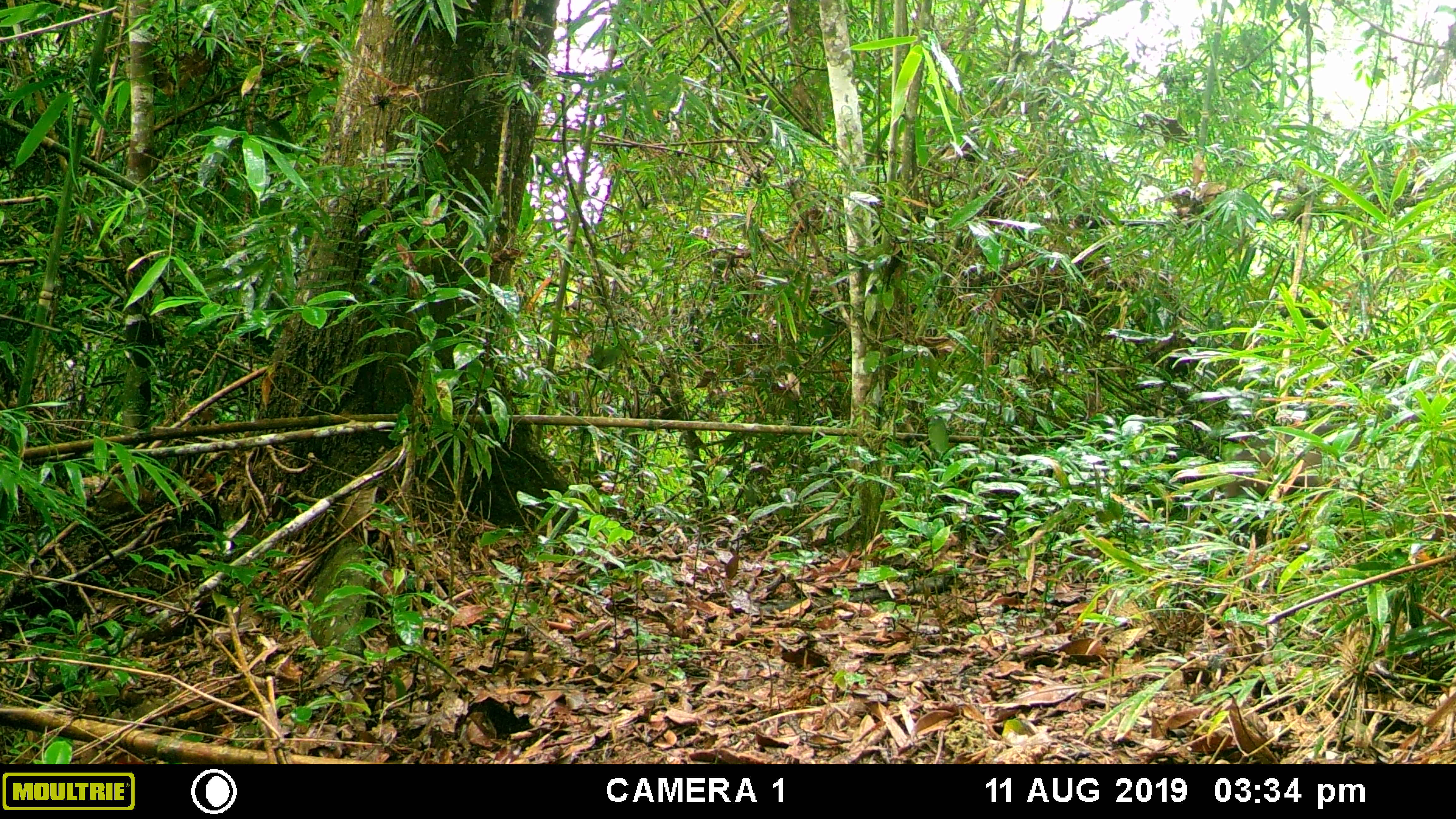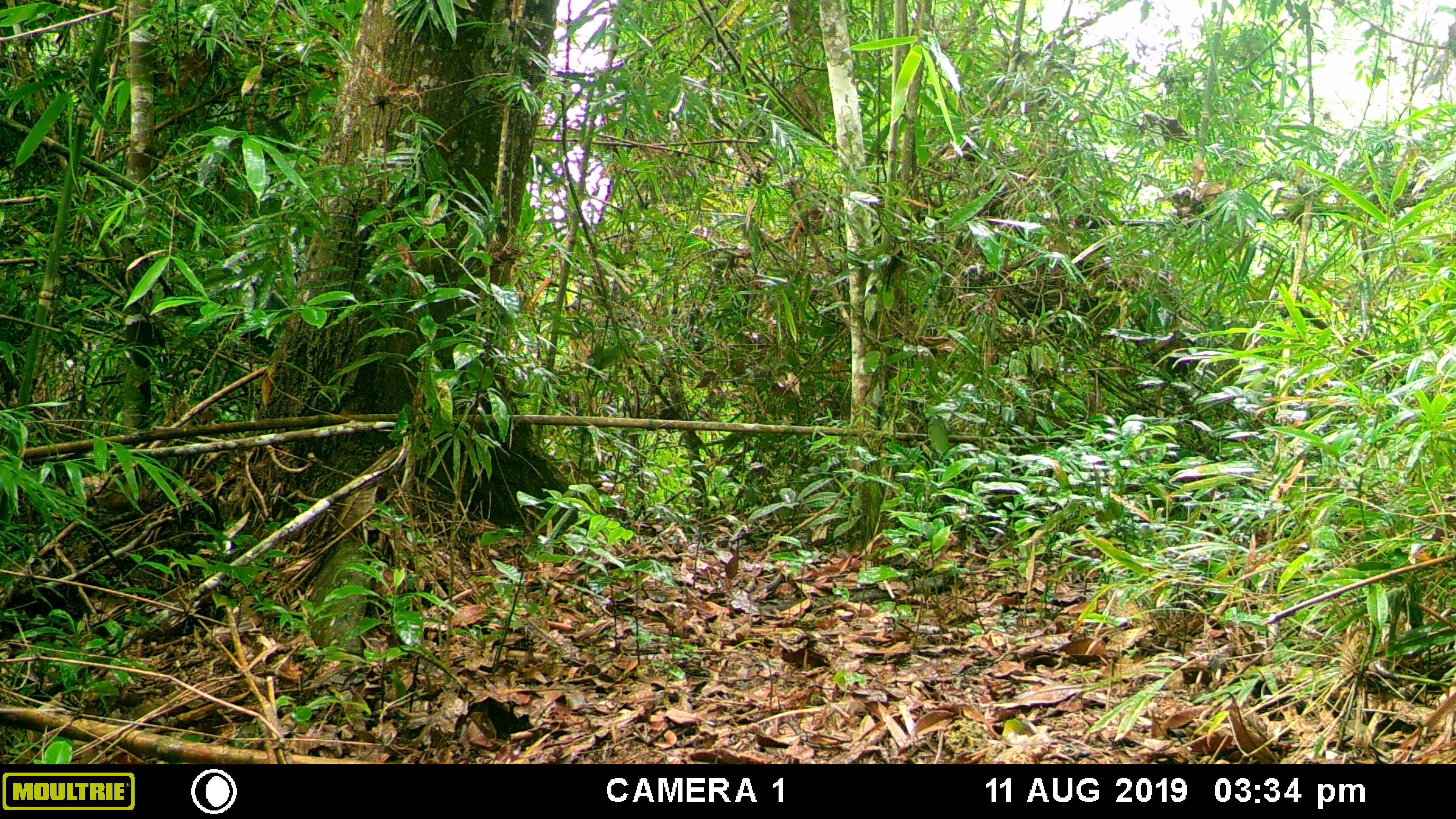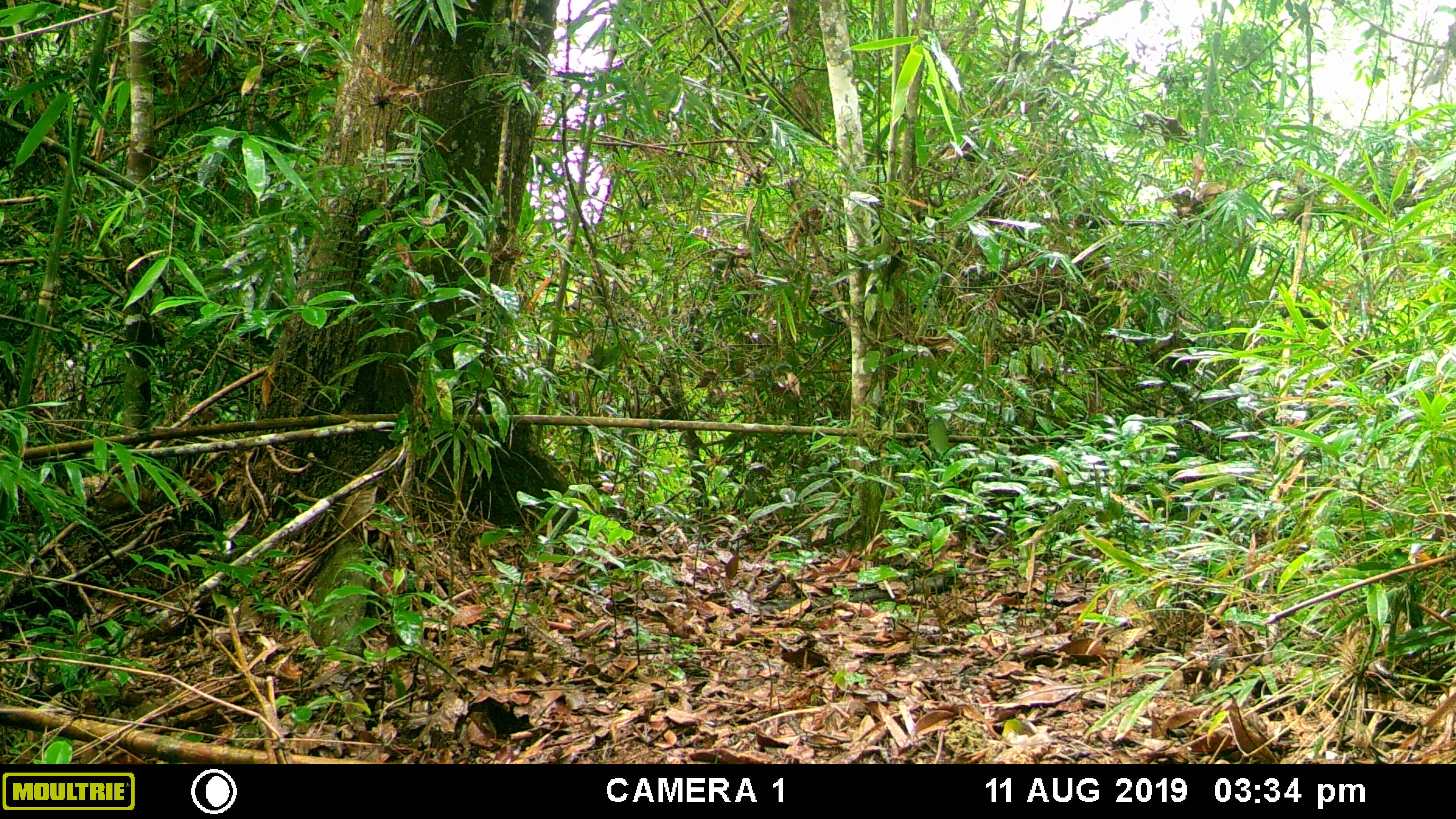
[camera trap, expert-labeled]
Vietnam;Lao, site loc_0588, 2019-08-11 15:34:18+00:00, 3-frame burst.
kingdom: Animalia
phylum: Chordata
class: Mammalia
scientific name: Mammalia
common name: mammal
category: unidentified mammal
Unidentified mammal (mammal) (Mammalia). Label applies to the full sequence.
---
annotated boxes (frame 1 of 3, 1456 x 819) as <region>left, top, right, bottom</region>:
unidentified mammal: <region>1222, 418, 1363, 545</region>